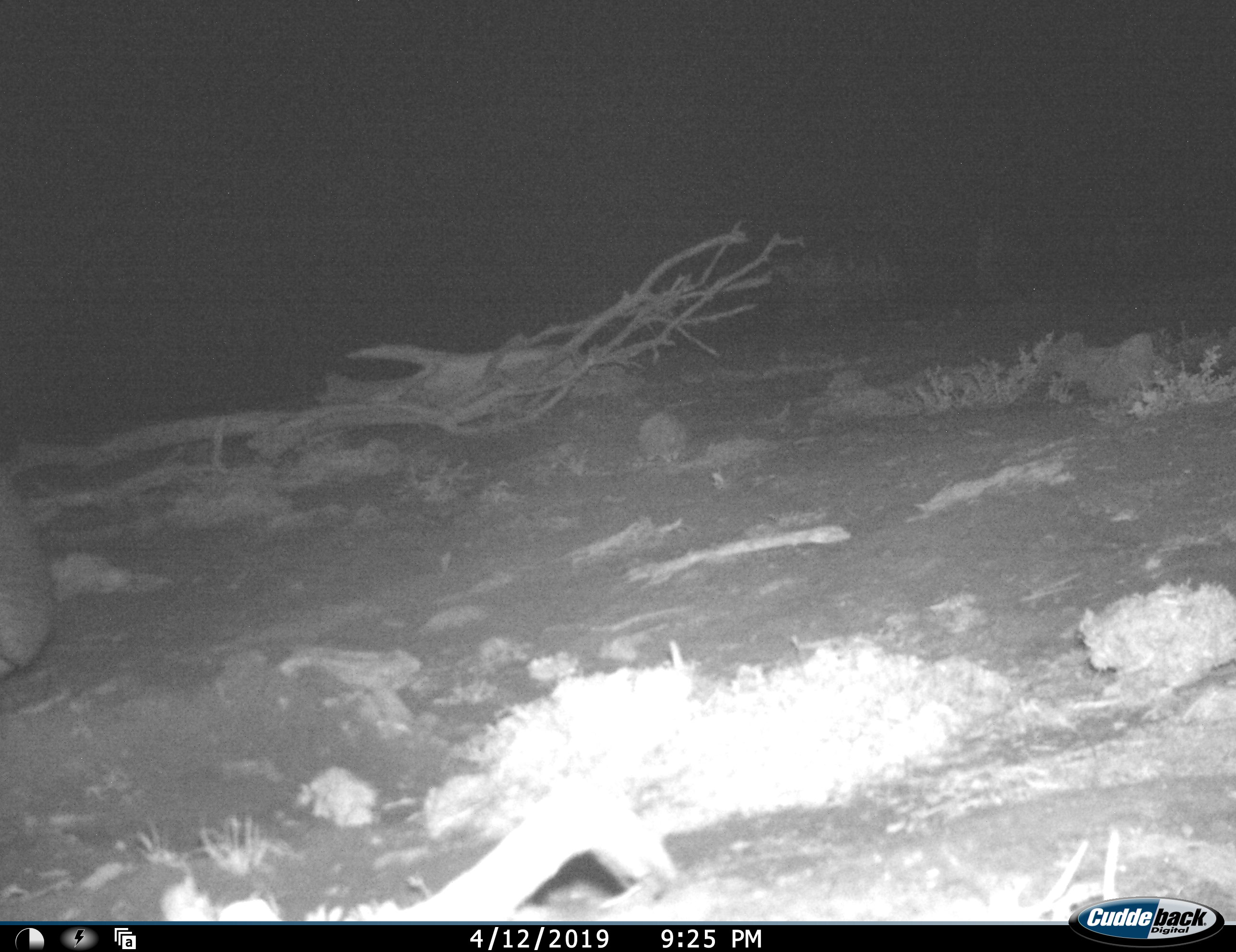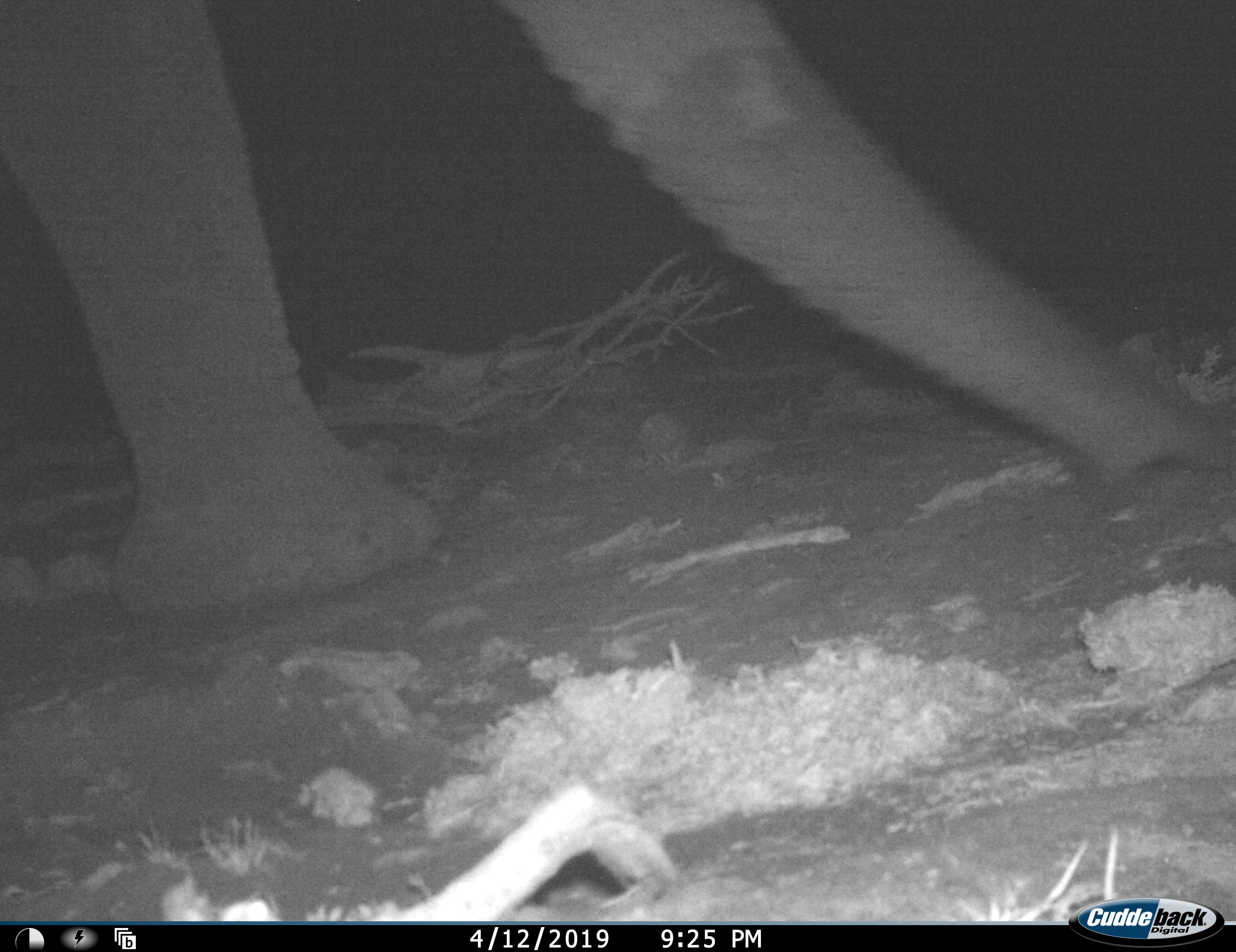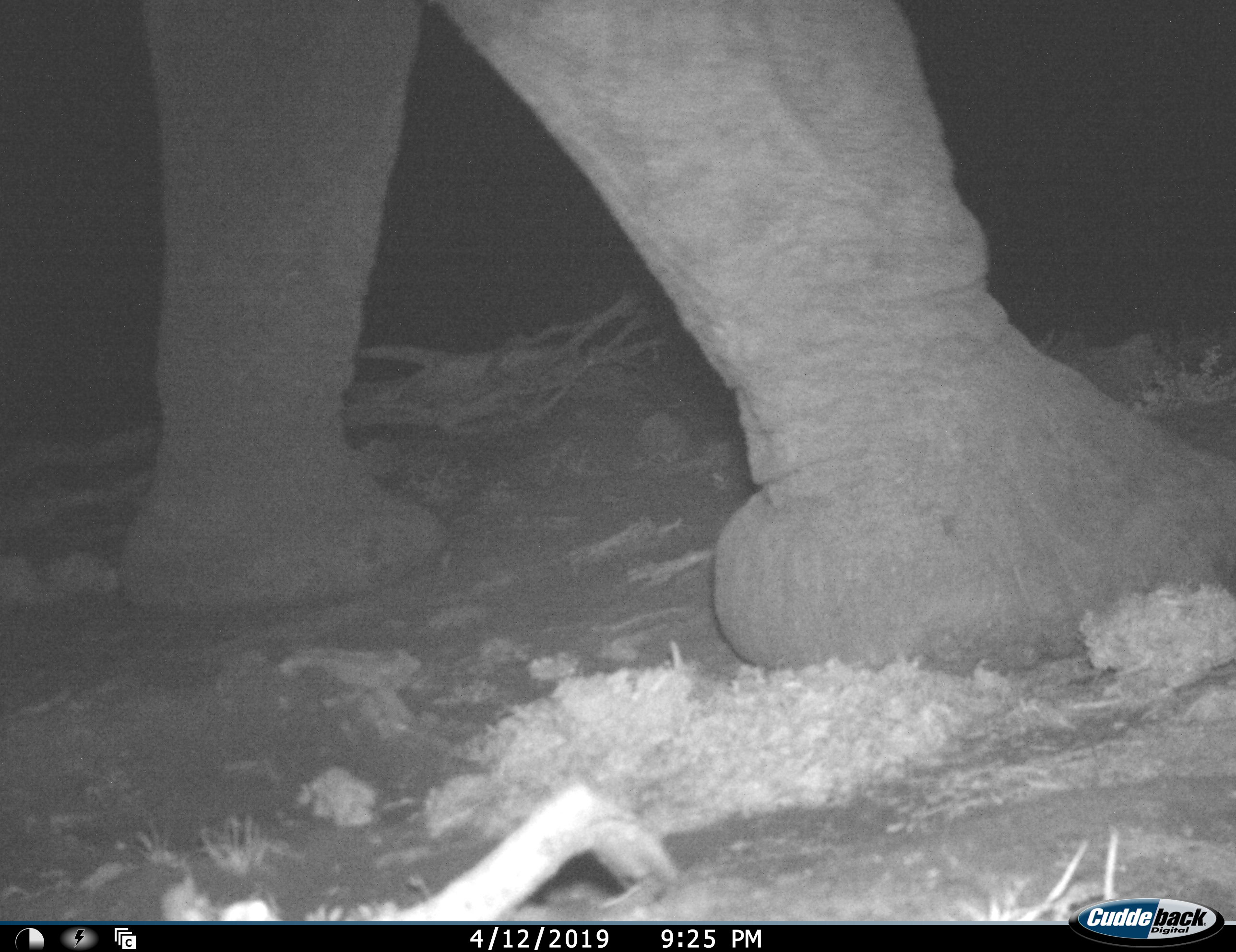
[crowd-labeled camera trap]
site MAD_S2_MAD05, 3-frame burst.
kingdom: Animalia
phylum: Chordata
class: Mammalia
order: Proboscidea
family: Elephantidae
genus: Loxodonta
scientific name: Loxodonta africana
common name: african bush elephant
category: elephant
Elephant (african bush elephant) (Loxodonta africana), count 1. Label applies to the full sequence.